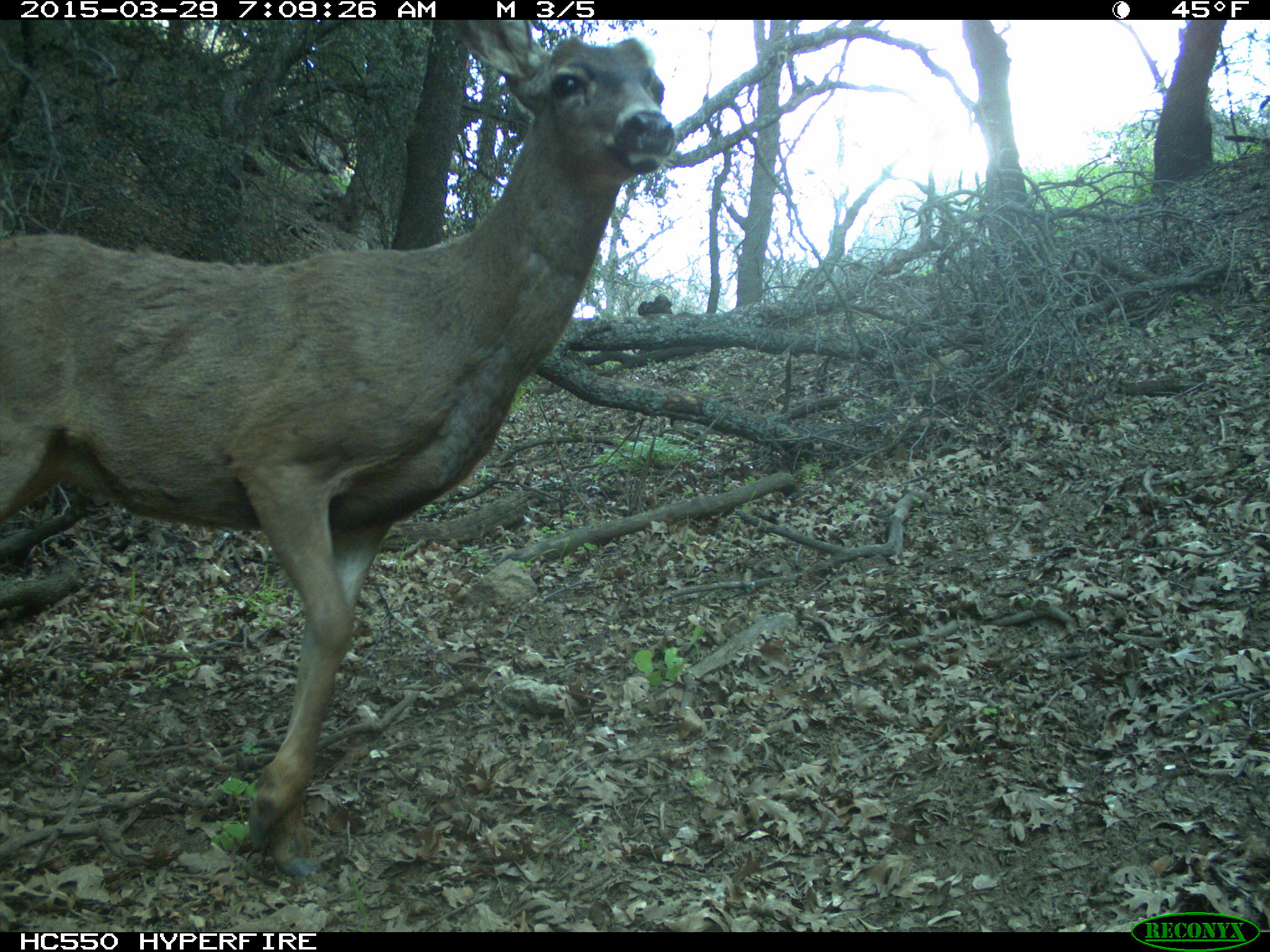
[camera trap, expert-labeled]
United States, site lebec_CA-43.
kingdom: Animalia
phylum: Chordata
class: Mammalia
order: Artiodactyla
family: Cervidae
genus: Odocoileus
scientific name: Odocoileus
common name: deer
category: unidentified deer